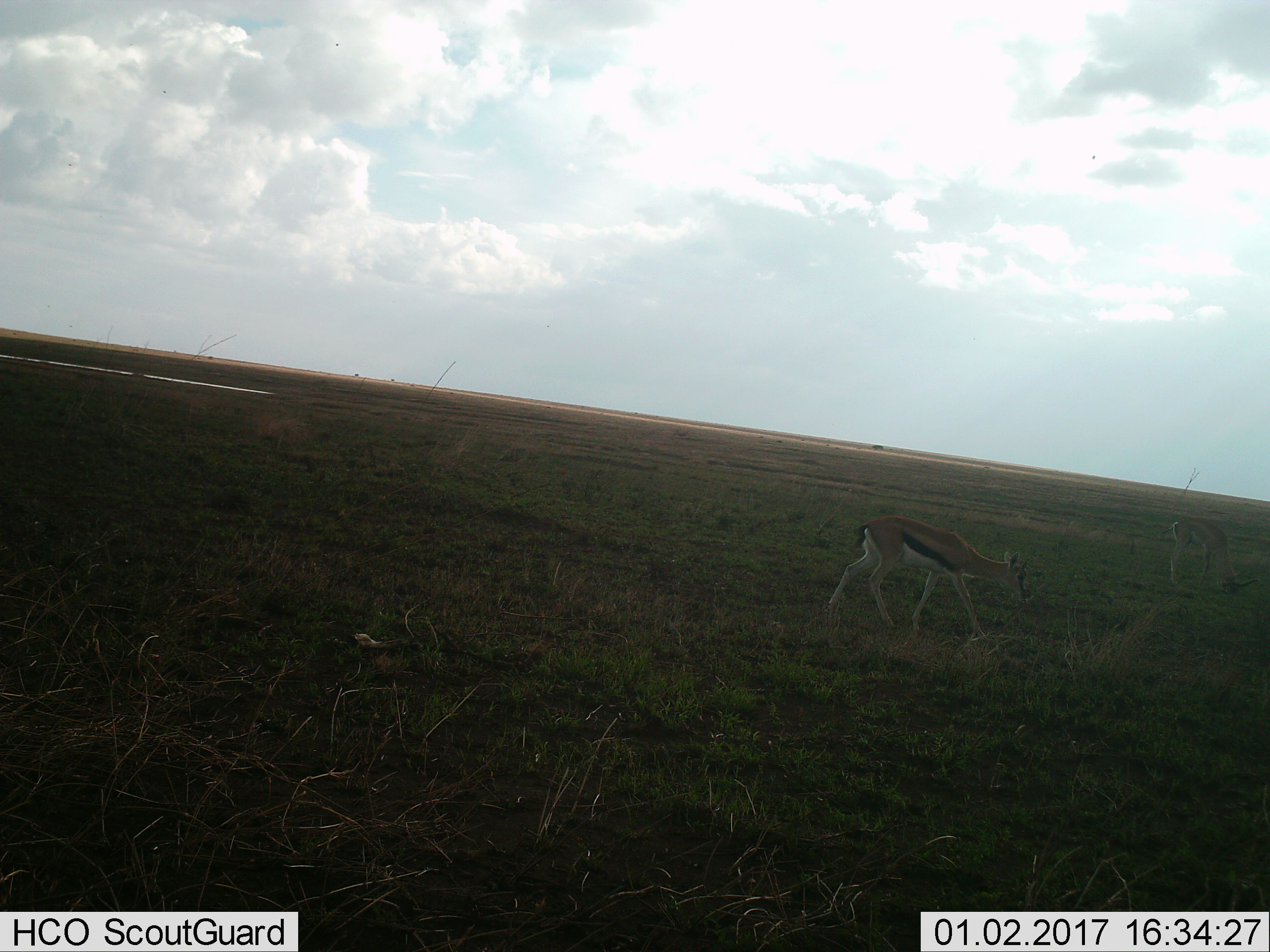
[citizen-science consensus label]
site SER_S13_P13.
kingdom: Animalia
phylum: Chordata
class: Mammalia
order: Artiodactyla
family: Bovidae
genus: Eudorcas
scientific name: Eudorcas thomsonii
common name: thomson's gazelle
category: gazellethomsons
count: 1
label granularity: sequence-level